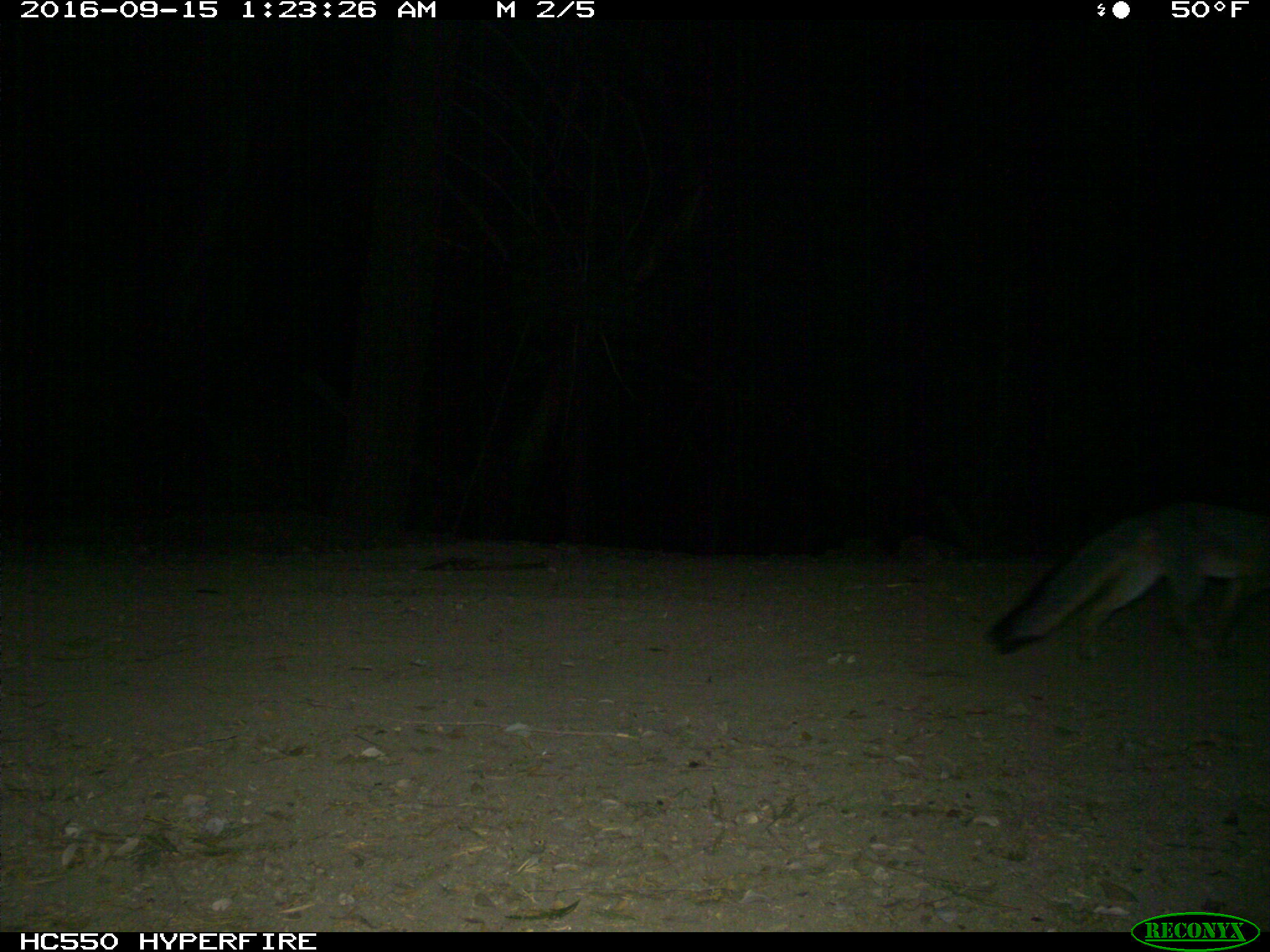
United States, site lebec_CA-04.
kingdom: Animalia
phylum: Chordata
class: Mammalia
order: Carnivora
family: Canidae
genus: Urocyon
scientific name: Urocyon cinereoargenteus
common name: gray fox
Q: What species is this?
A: Urocyon cinereoargenteus (gray fox).